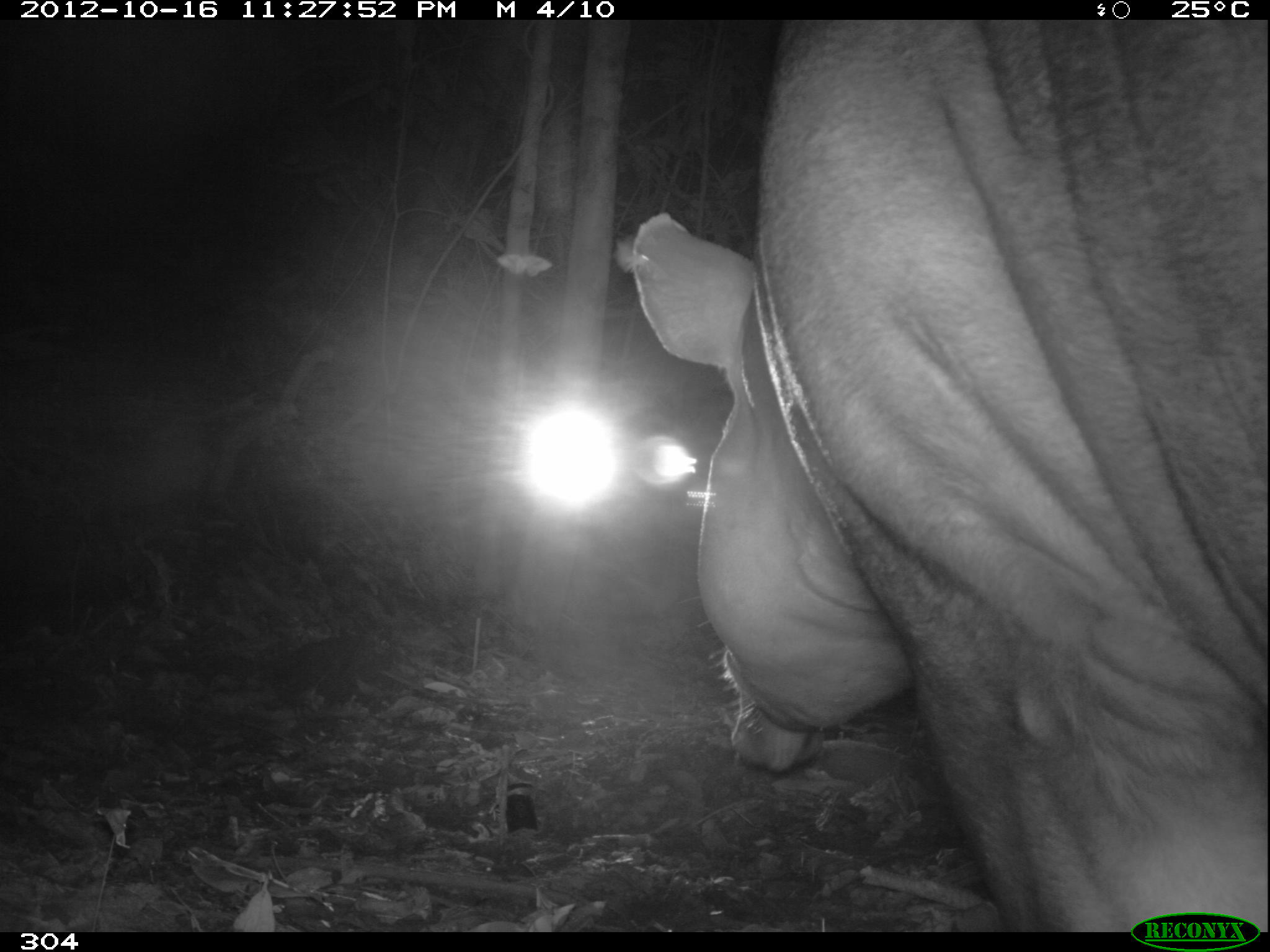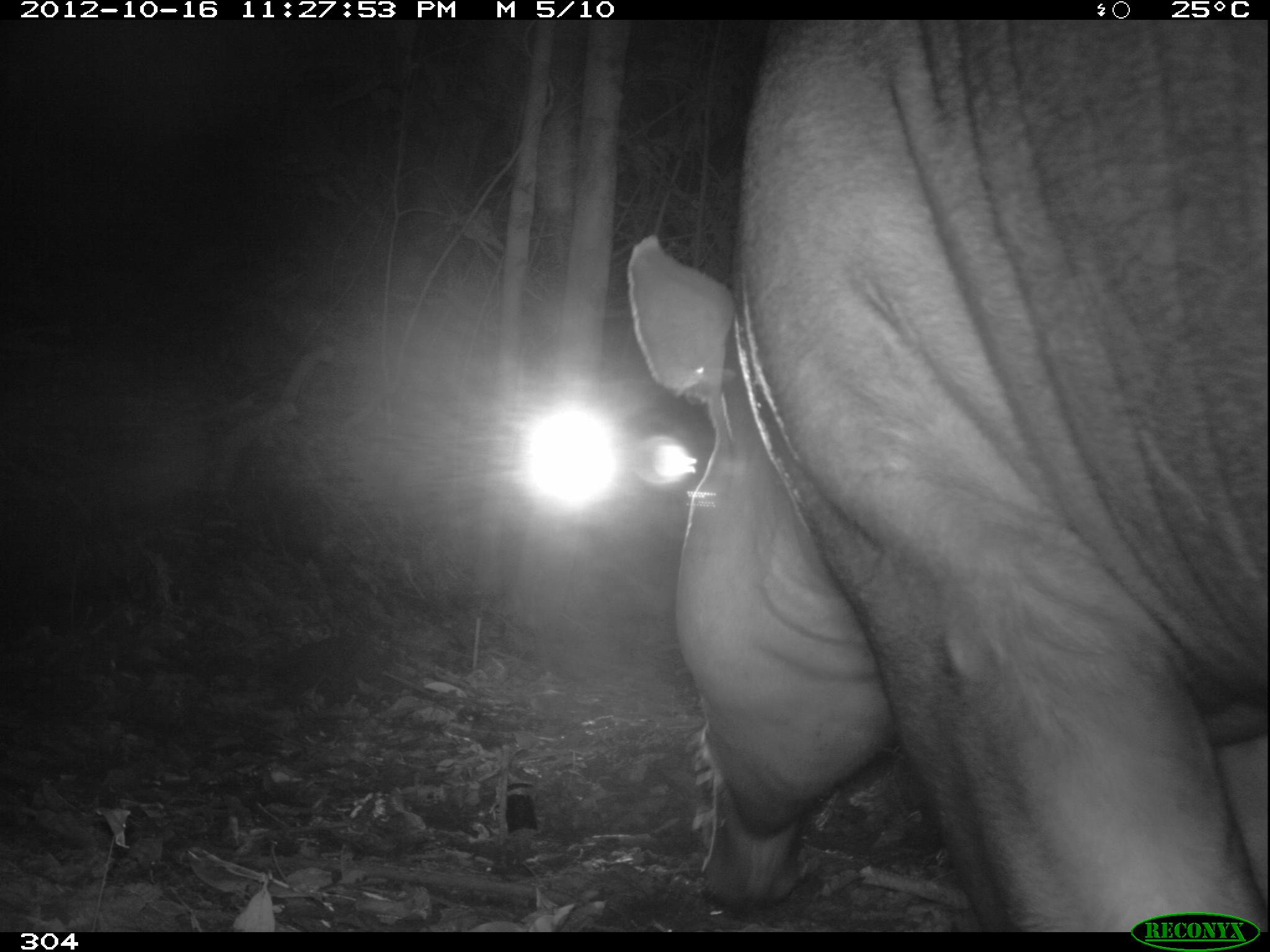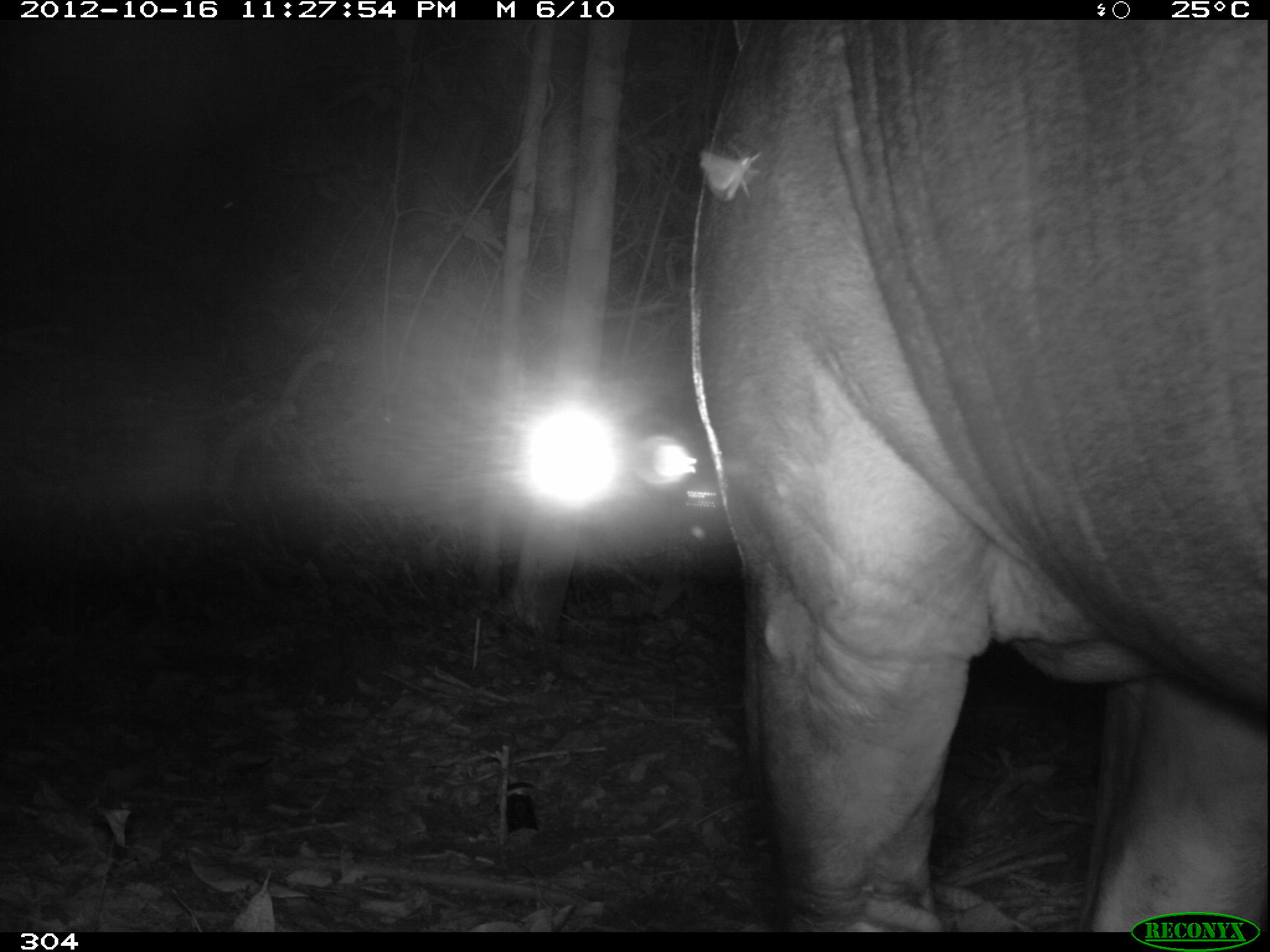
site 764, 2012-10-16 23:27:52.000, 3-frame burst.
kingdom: Animalia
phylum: Chordata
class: Mammalia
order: Perissodactyla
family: Tapiridae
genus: Tapirus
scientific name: Tapirus terrestris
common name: south american tapir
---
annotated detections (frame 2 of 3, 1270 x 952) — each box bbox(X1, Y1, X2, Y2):
tapirus terrestris: bbox(622, 16, 1270, 932)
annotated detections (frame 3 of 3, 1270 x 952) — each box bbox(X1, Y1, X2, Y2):
tapirus terrestris: bbox(685, 17, 1264, 930)